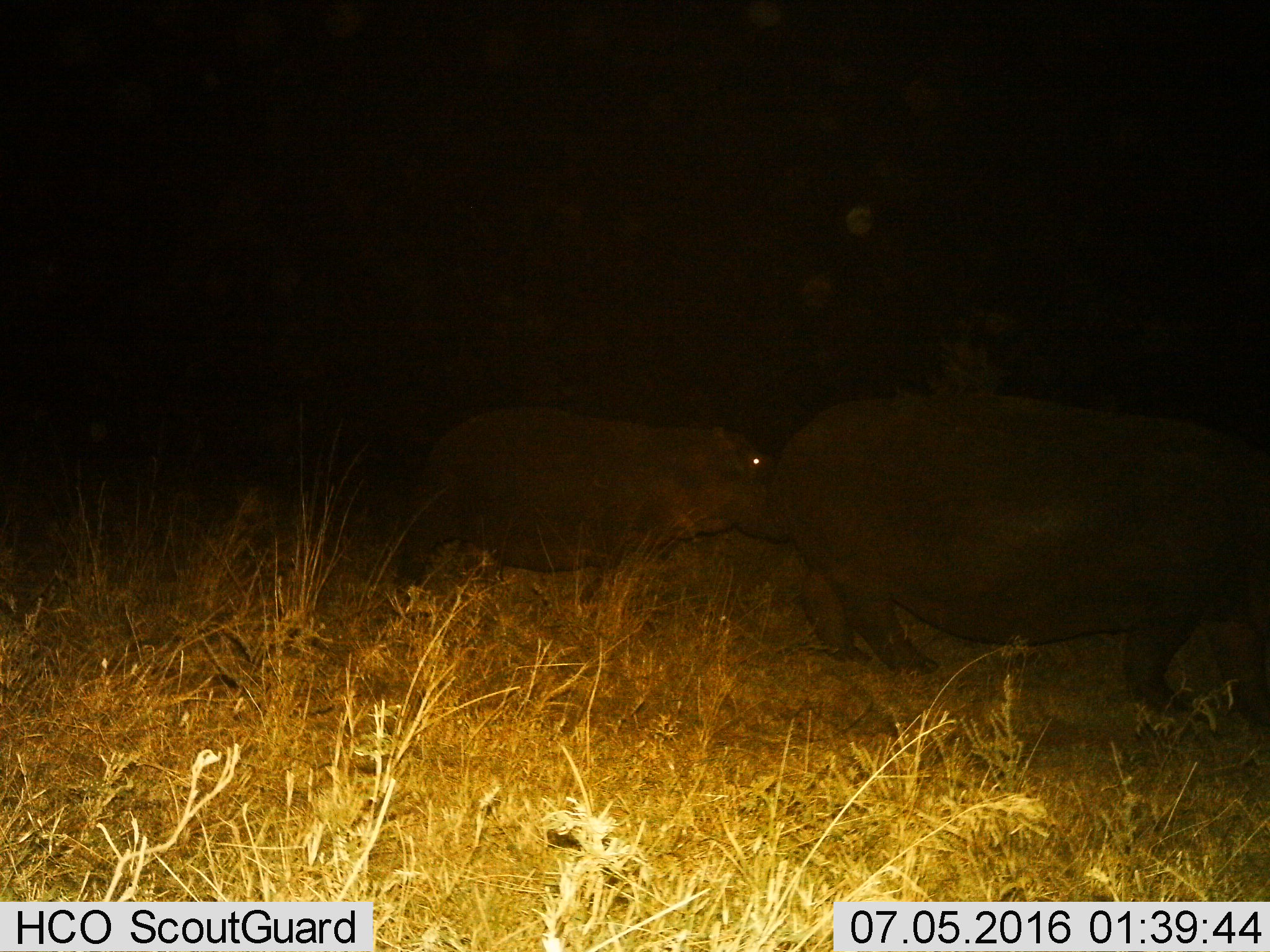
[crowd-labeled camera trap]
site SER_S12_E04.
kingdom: Animalia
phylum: Chordata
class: Mammalia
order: Artiodactyla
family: Hippopotamidae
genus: Hippopotamus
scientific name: Hippopotamus amphibius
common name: hippopotamus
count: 2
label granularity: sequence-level